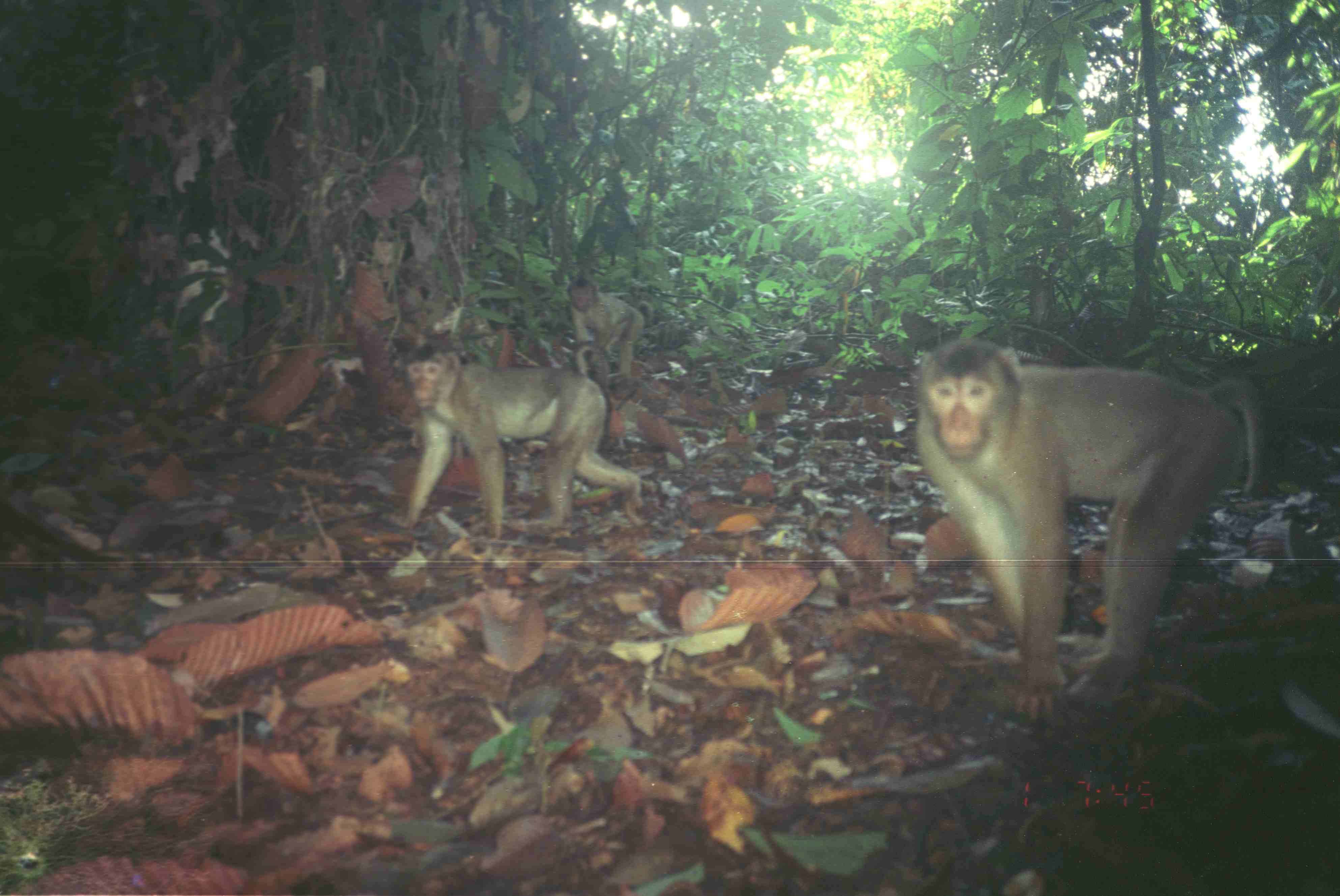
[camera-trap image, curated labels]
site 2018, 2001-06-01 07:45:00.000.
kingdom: Animalia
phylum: Chordata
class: Mammalia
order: Primates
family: Cercopithecidae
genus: Macaca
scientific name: Macaca nemestrina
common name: southern pig-tailed macaque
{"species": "Macaca nemestrina (southern pig-tailed macaque)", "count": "3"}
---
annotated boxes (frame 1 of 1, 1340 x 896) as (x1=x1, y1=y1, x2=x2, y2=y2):
macaca nemestrina: (x1=911, y1=335, x2=1265, y2=726); (x1=381, y1=340, x2=642, y2=543); (x1=564, y1=275, x2=656, y2=379)